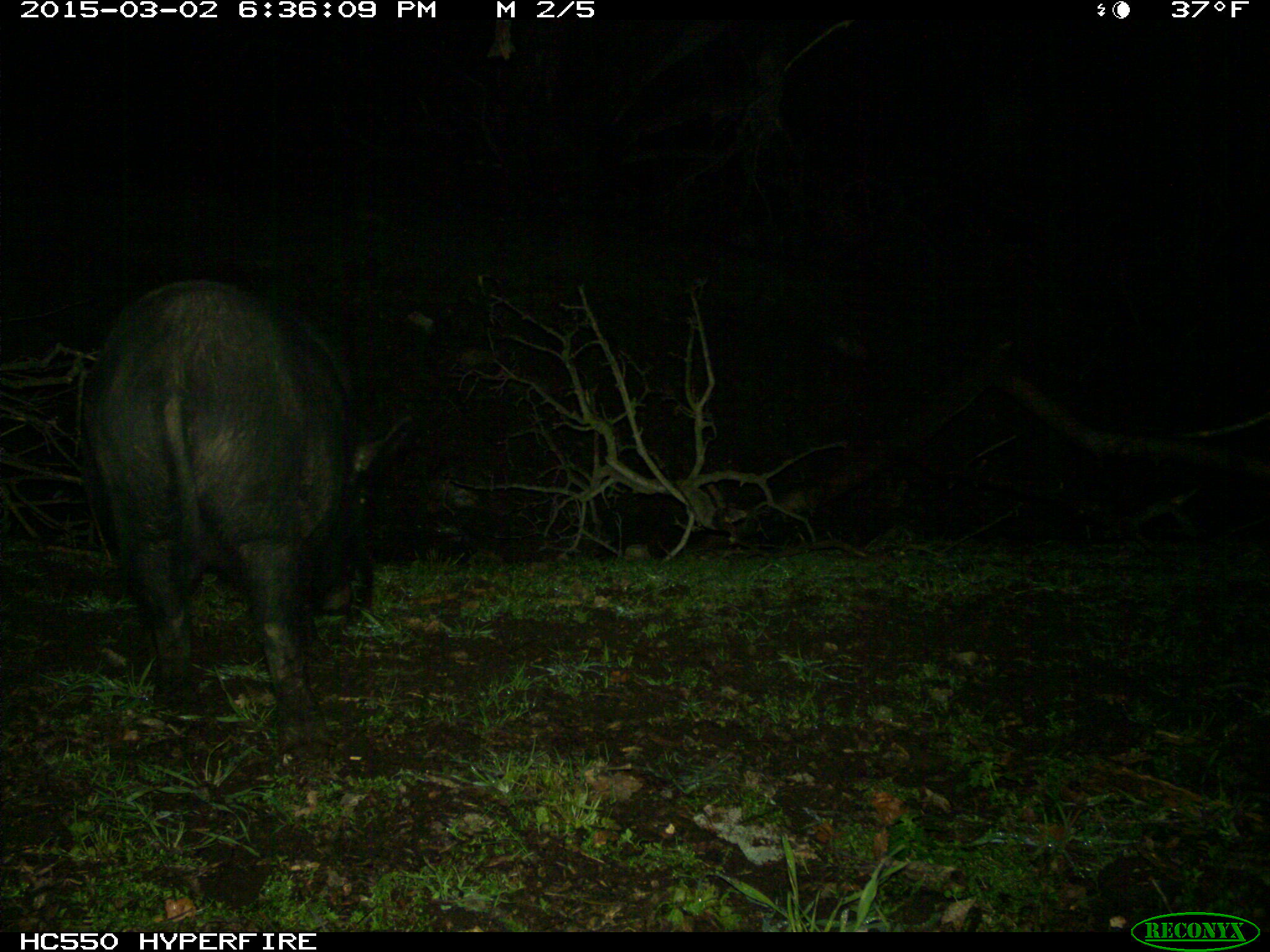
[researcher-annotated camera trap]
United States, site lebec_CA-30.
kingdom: Animalia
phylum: Chordata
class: Mammalia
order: Artiodactyla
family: Suidae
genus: Sus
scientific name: Sus scrofa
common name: wild boar